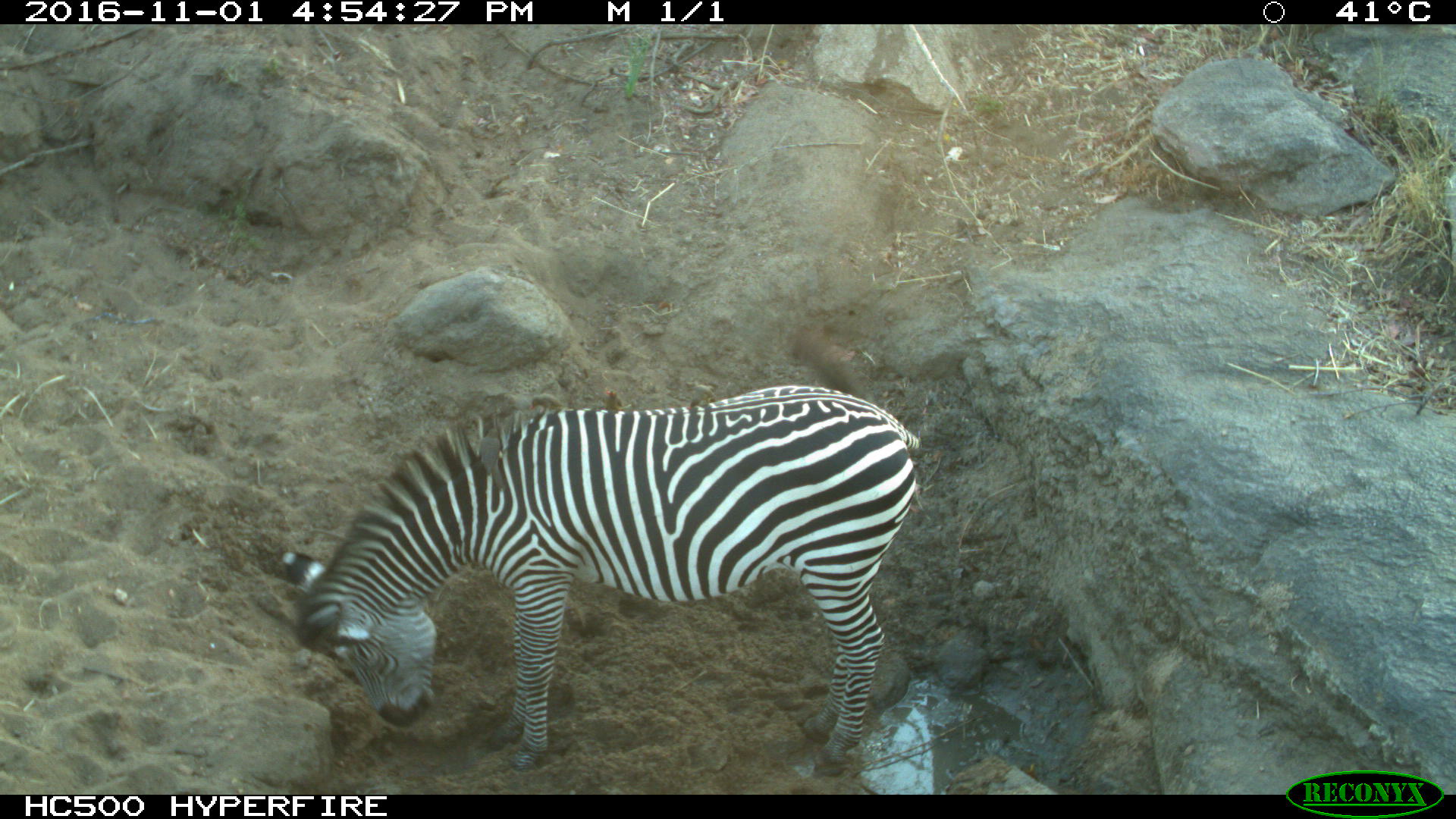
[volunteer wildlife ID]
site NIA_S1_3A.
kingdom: Animalia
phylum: Chordata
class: Mammalia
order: Perissodactyla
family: Equidae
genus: Equus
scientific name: Equus quagga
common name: plains zebra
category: zebraplains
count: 1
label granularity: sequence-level